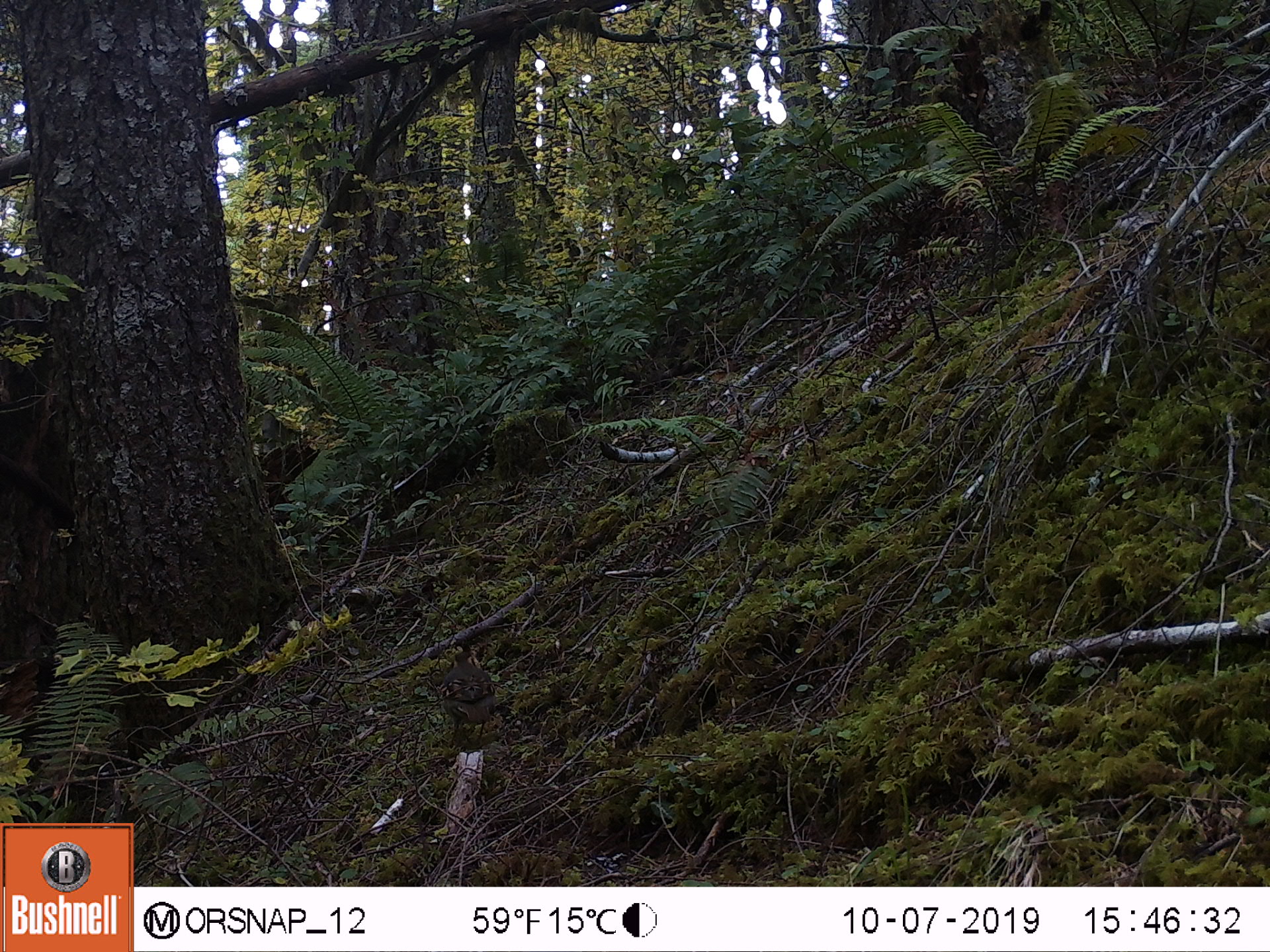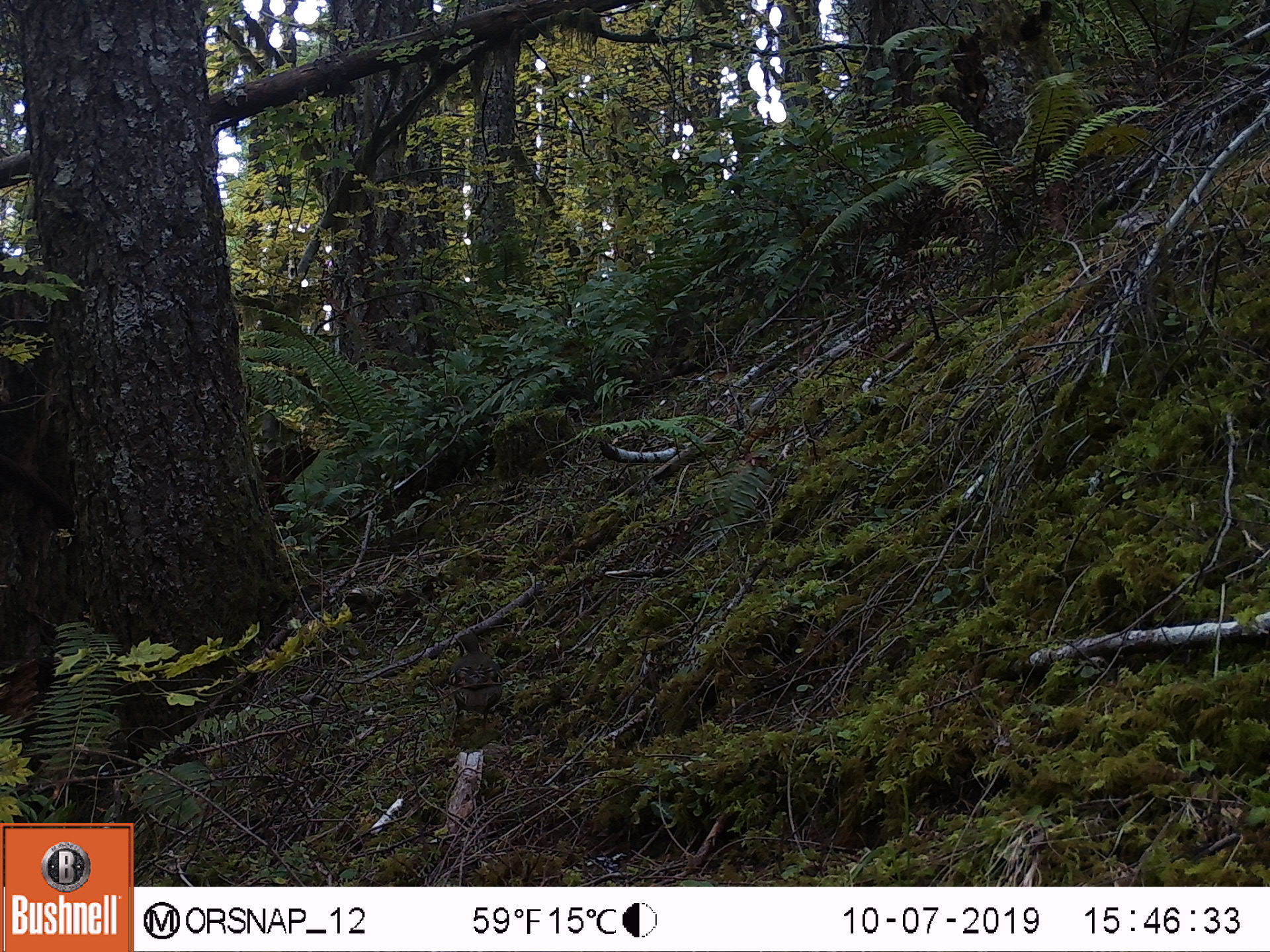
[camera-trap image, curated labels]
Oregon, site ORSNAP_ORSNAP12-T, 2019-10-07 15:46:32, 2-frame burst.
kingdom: Animalia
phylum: Chordata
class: Aves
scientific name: Aves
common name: bird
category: other bird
Other bird (bird) (Aves).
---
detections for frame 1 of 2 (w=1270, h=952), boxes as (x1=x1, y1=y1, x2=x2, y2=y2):
other bird: (x1=397, y1=642, x2=558, y2=762)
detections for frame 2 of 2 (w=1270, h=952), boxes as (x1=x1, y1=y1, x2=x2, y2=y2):
other bird: (x1=422, y1=617, x2=535, y2=754)